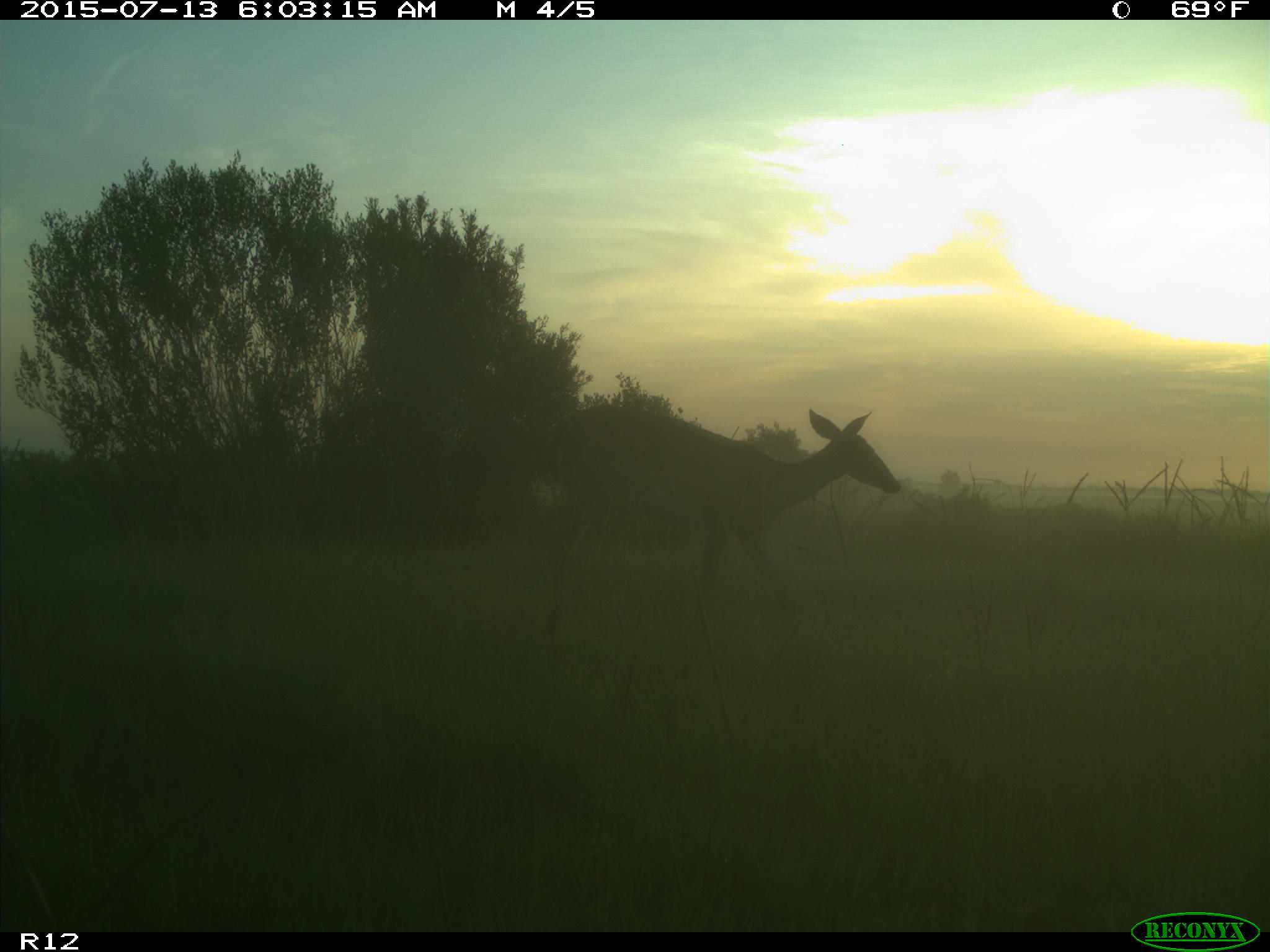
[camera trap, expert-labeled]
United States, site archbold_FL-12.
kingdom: Animalia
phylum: Chordata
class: Mammalia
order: Artiodactyla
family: Cervidae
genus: Odocoileus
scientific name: Odocoileus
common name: deer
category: unidentified deer